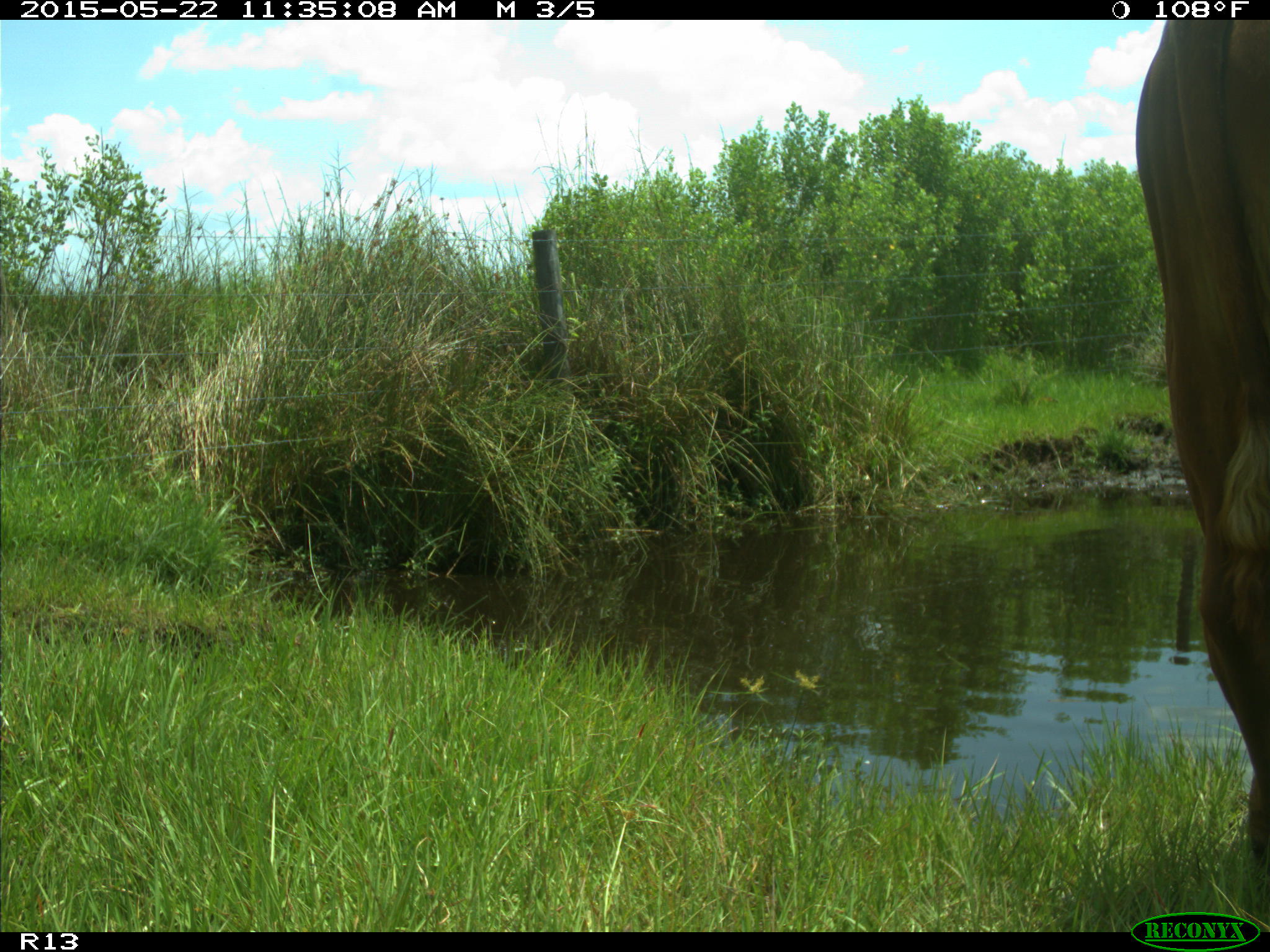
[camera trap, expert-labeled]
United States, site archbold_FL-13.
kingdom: Animalia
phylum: Chordata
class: Mammalia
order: Artiodactyla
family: Bovidae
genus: Bos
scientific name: Bos taurus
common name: domestic cow